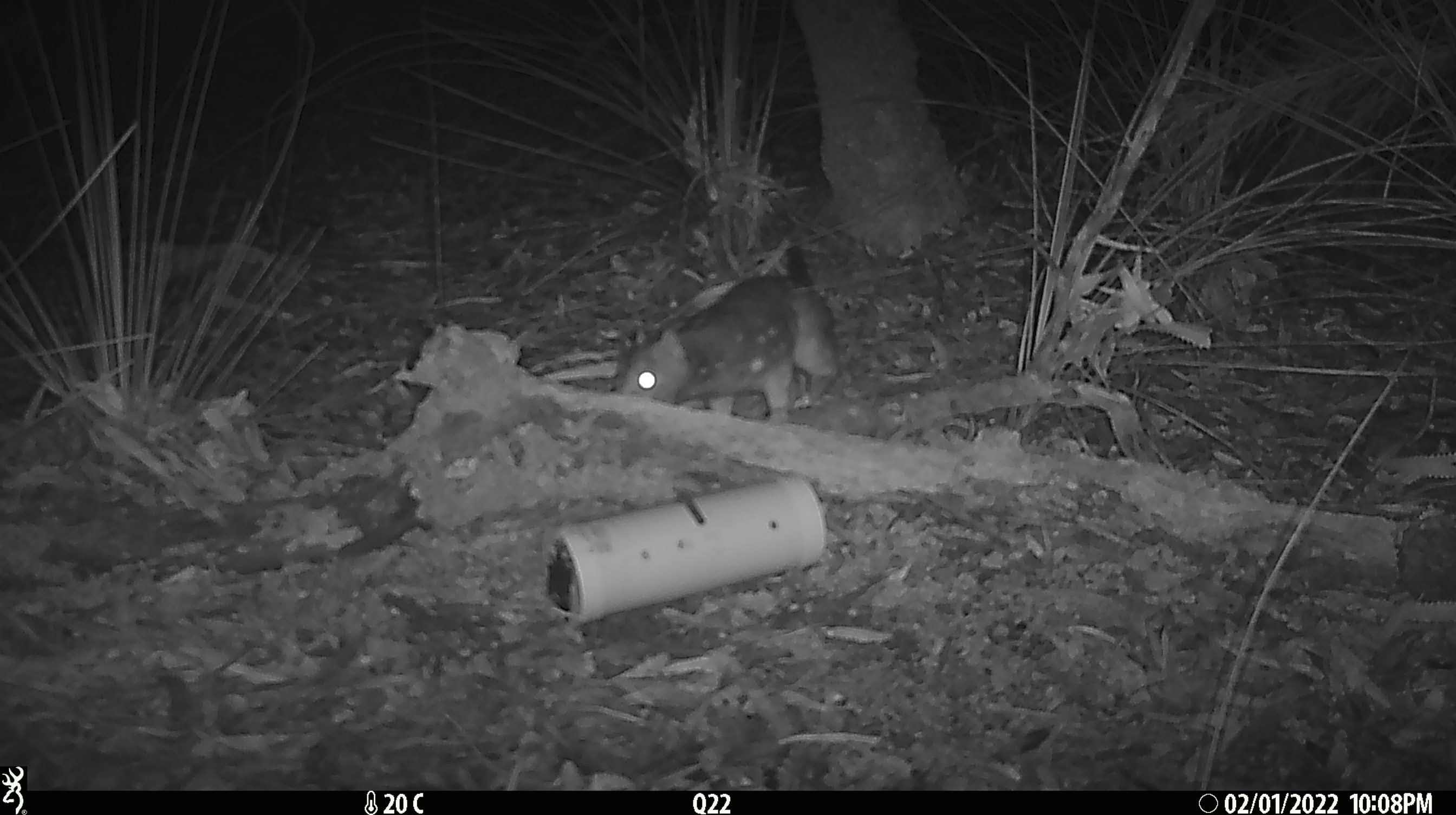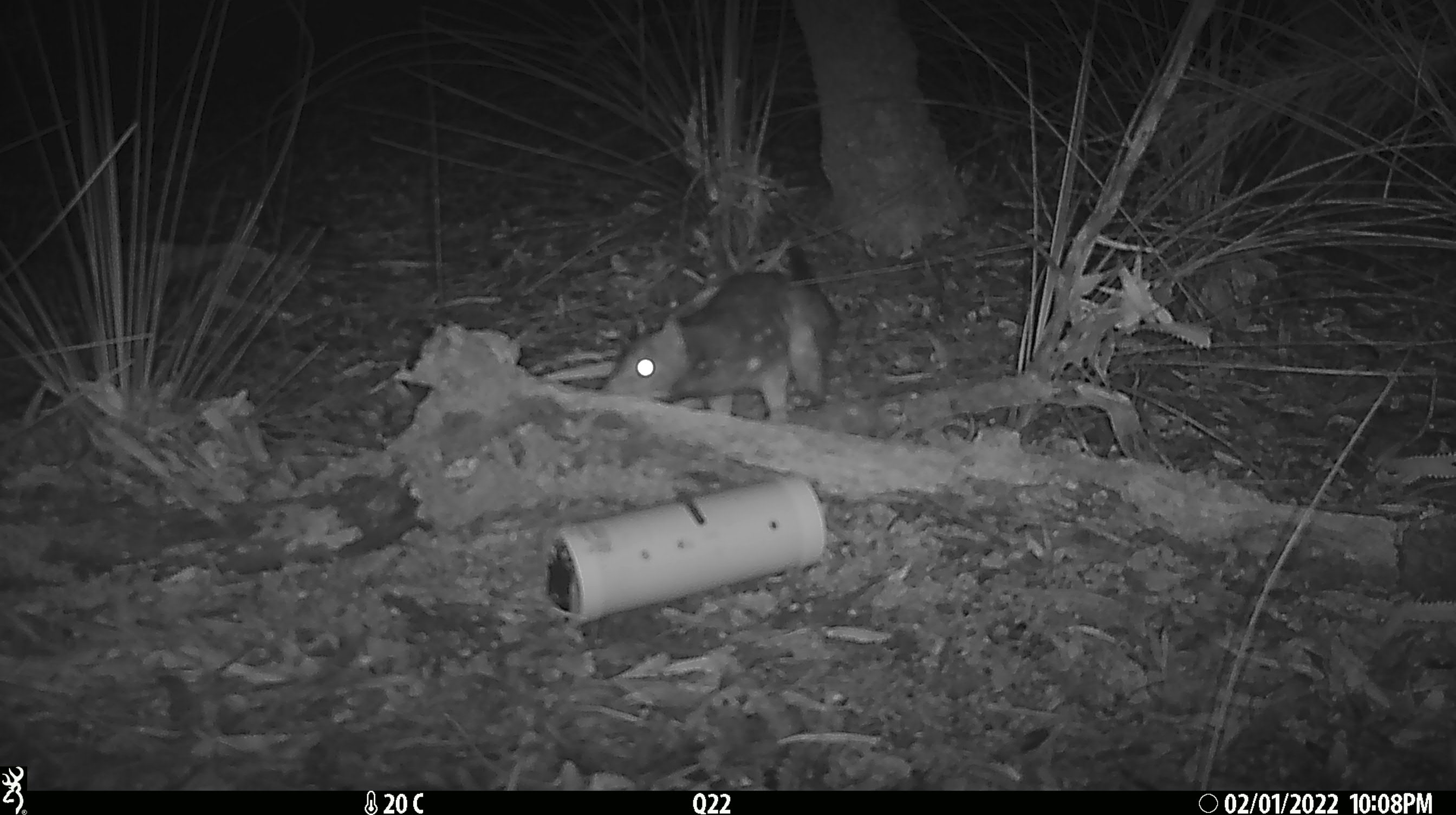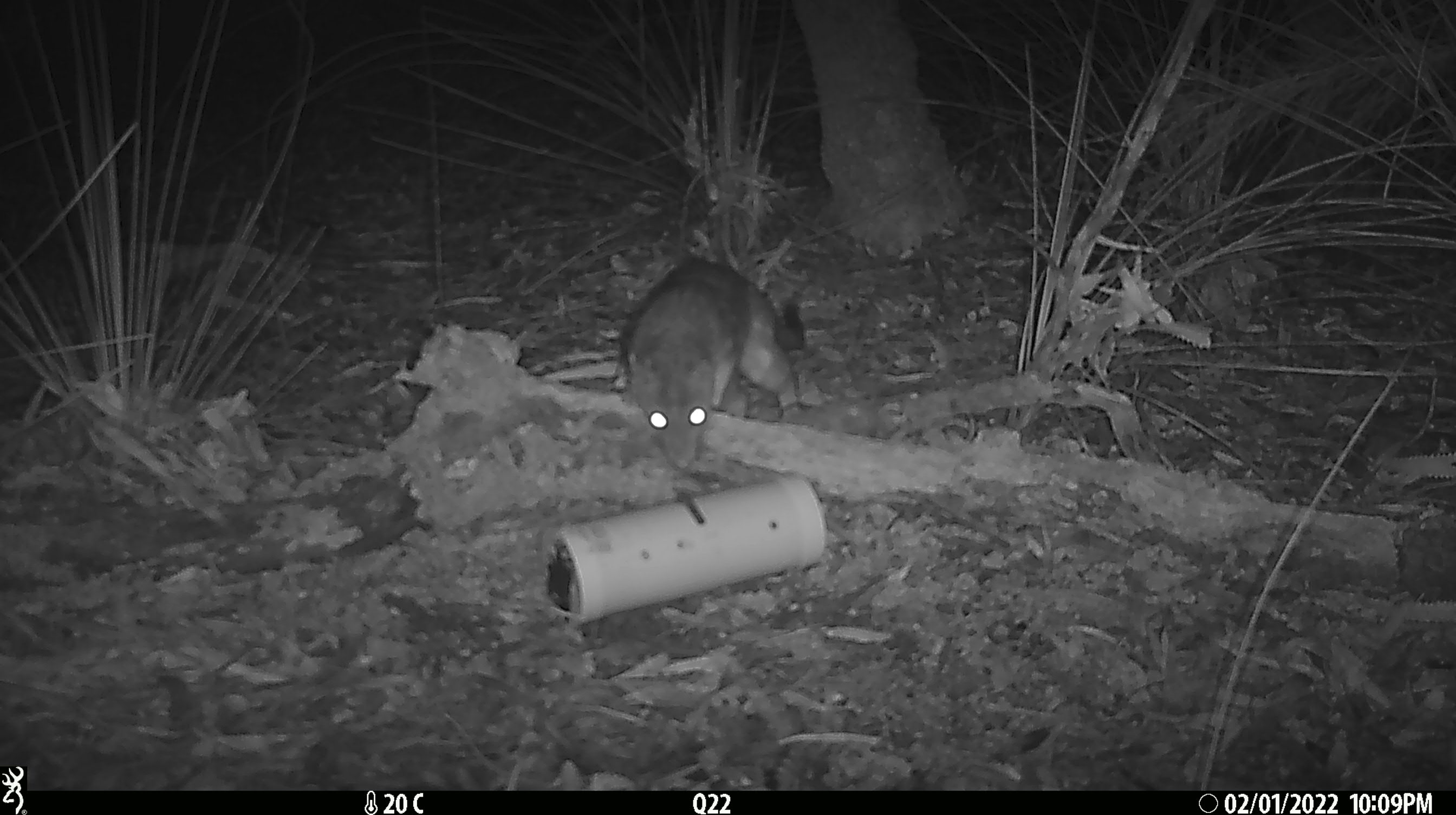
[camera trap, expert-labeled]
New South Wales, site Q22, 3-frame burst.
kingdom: Animalia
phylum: Chordata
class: Mammalia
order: Dasyuromorphia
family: Dasyuridae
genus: Dasyurus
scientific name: Dasyurus maculatus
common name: spotted-tailed quoll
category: quoll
Quoll (spotted-tailed quoll) (Dasyurus maculatus).